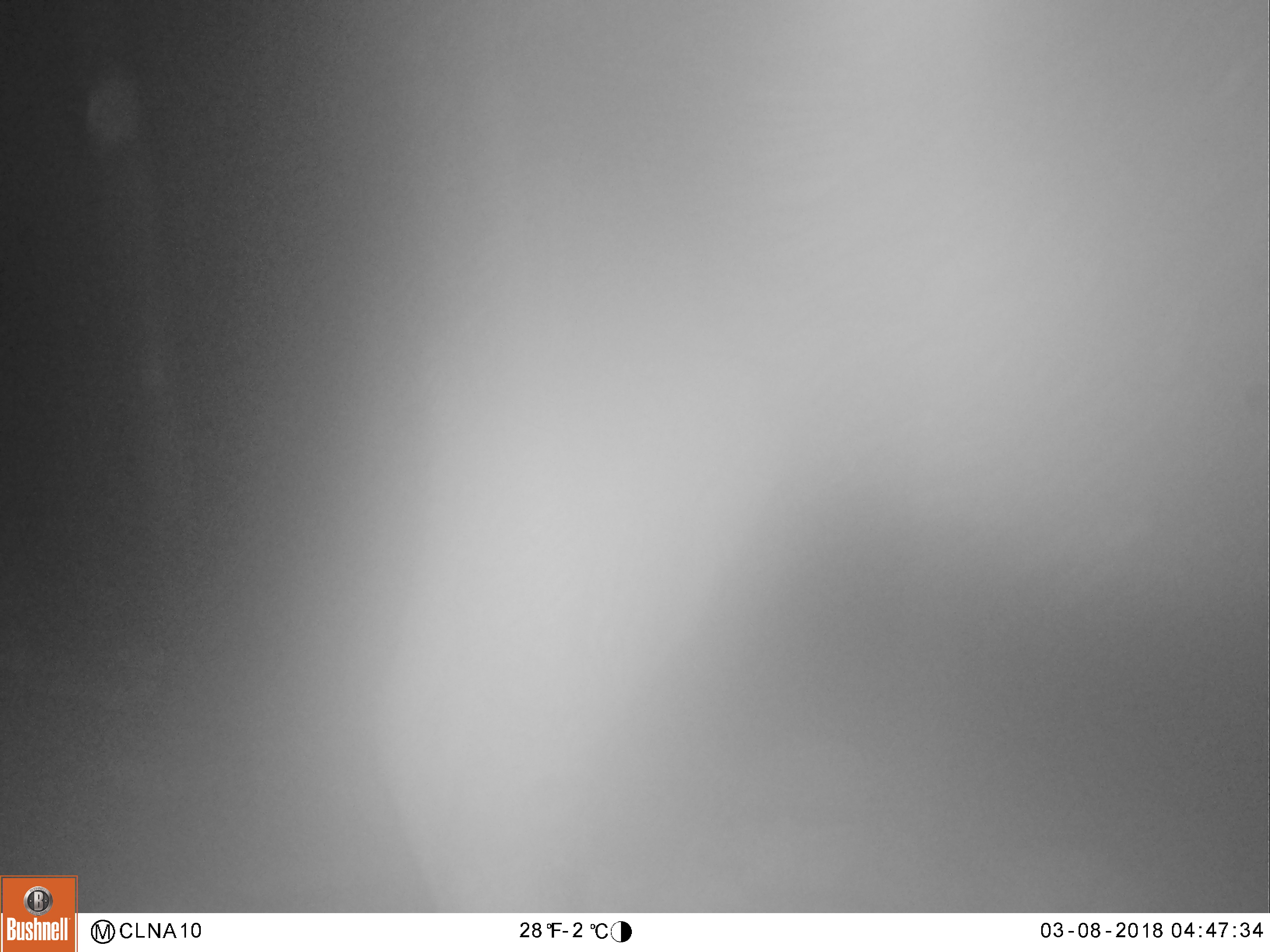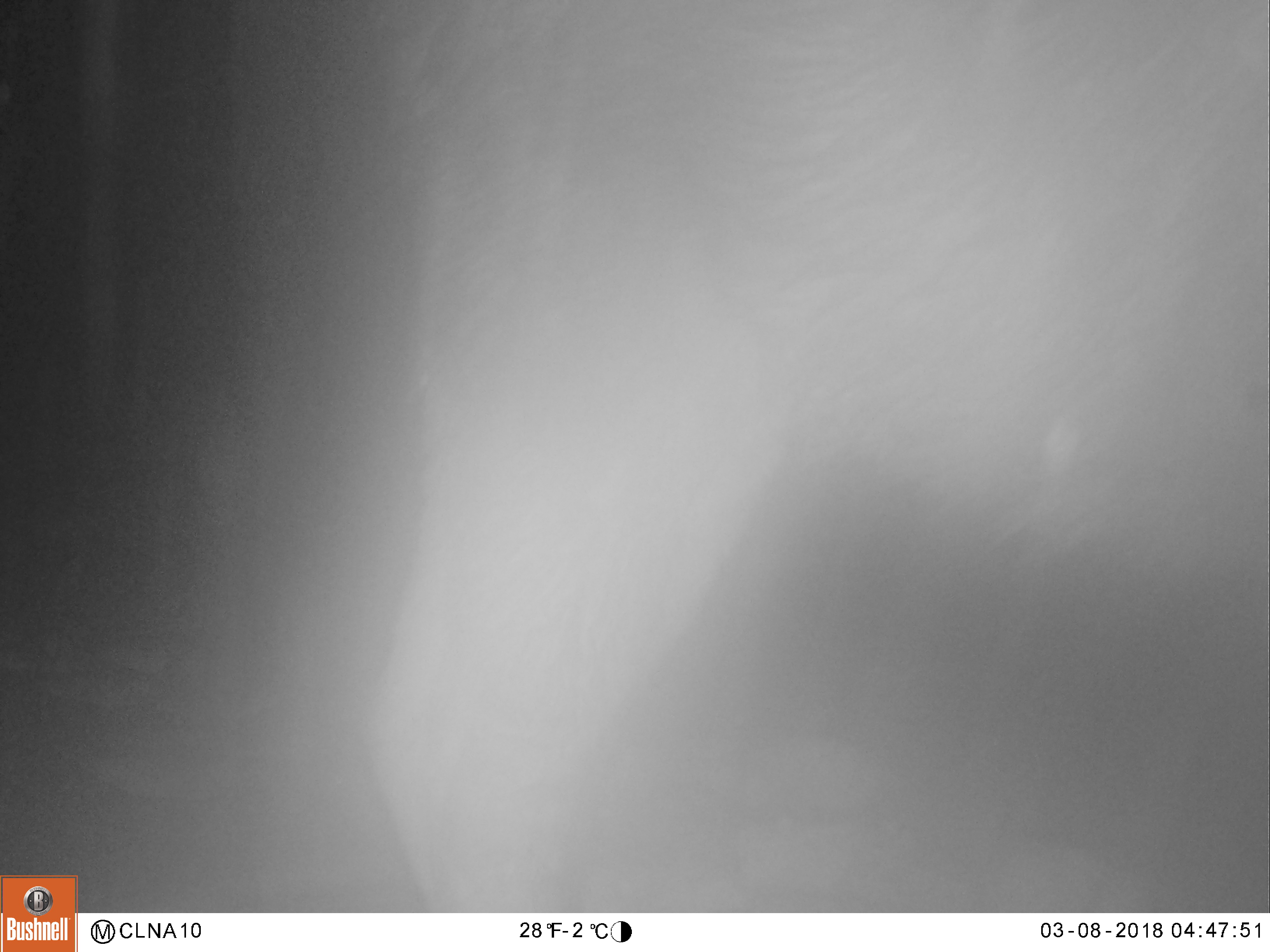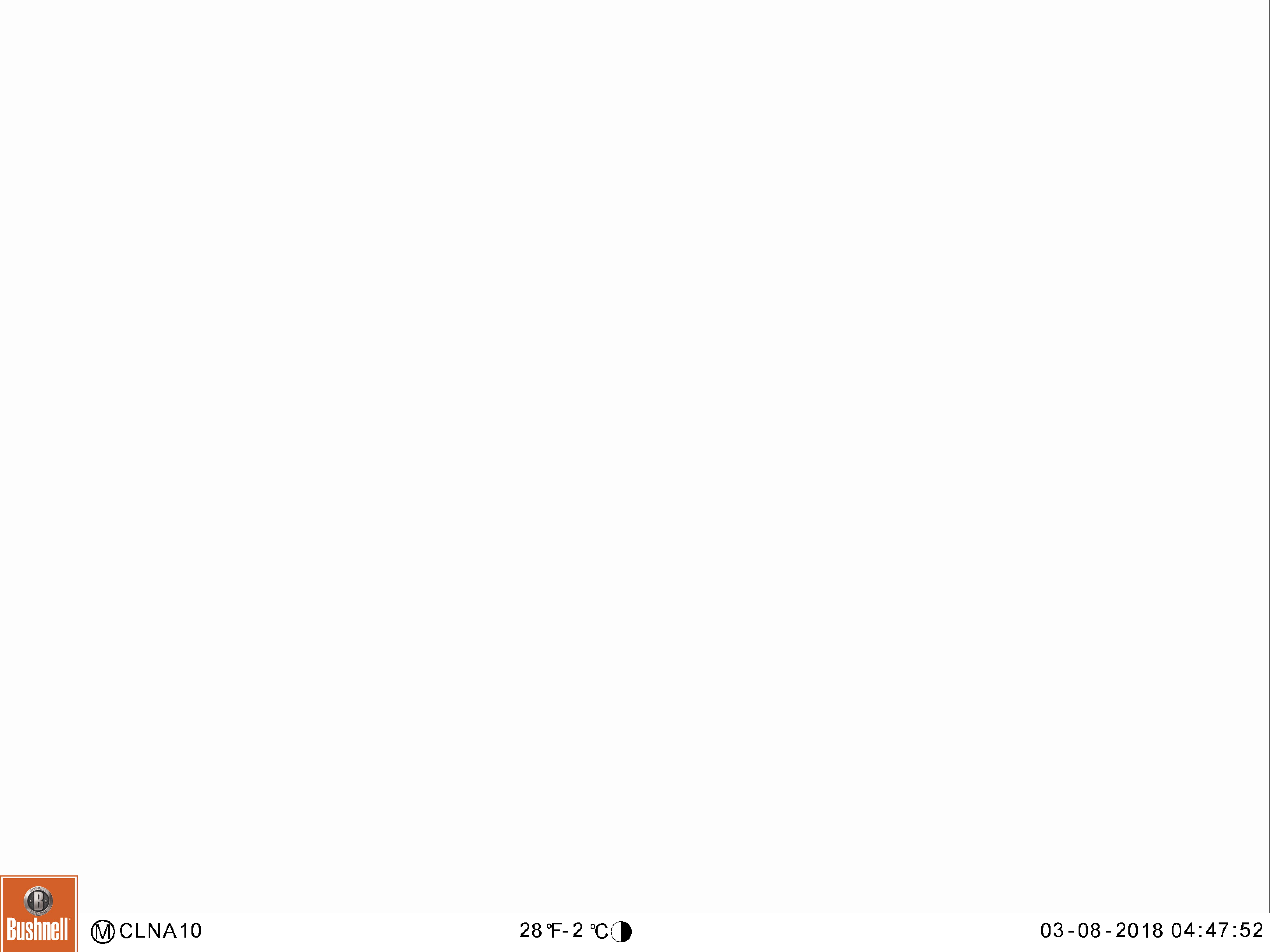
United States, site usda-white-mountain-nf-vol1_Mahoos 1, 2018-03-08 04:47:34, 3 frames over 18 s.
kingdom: Animalia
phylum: Chordata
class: Mammalia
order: Artiodactyla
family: Cervidae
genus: Alces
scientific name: Alces alces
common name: moose